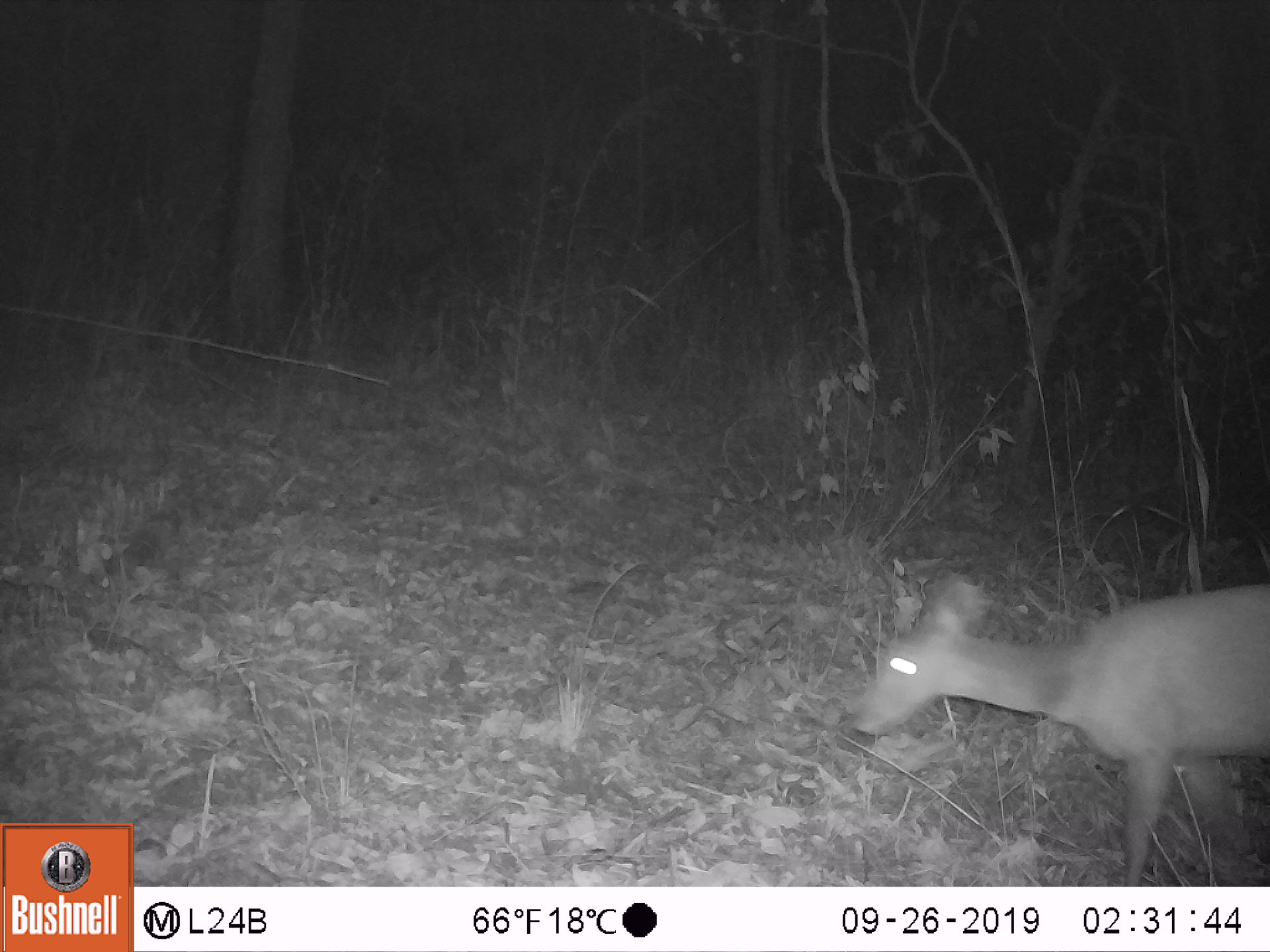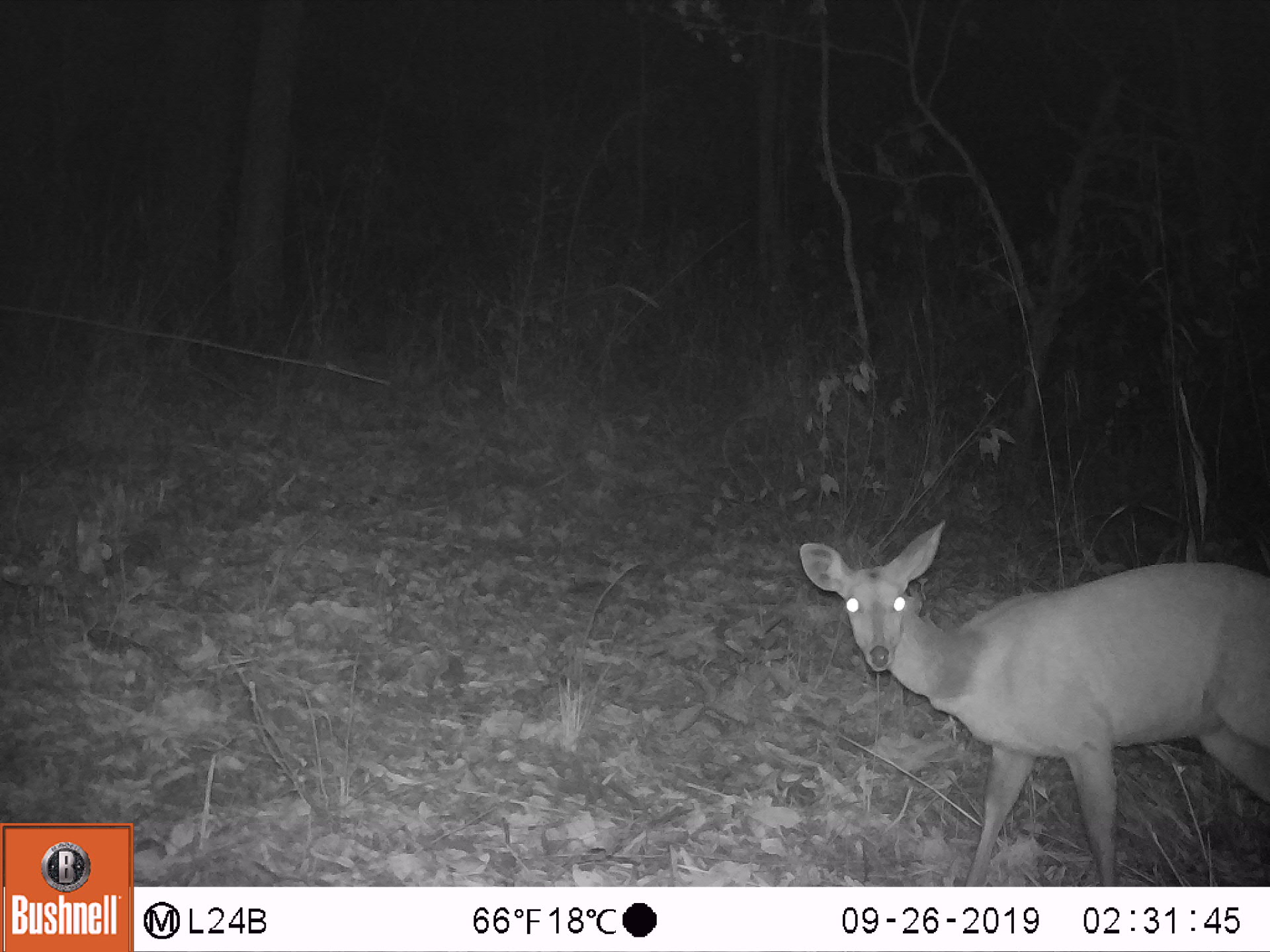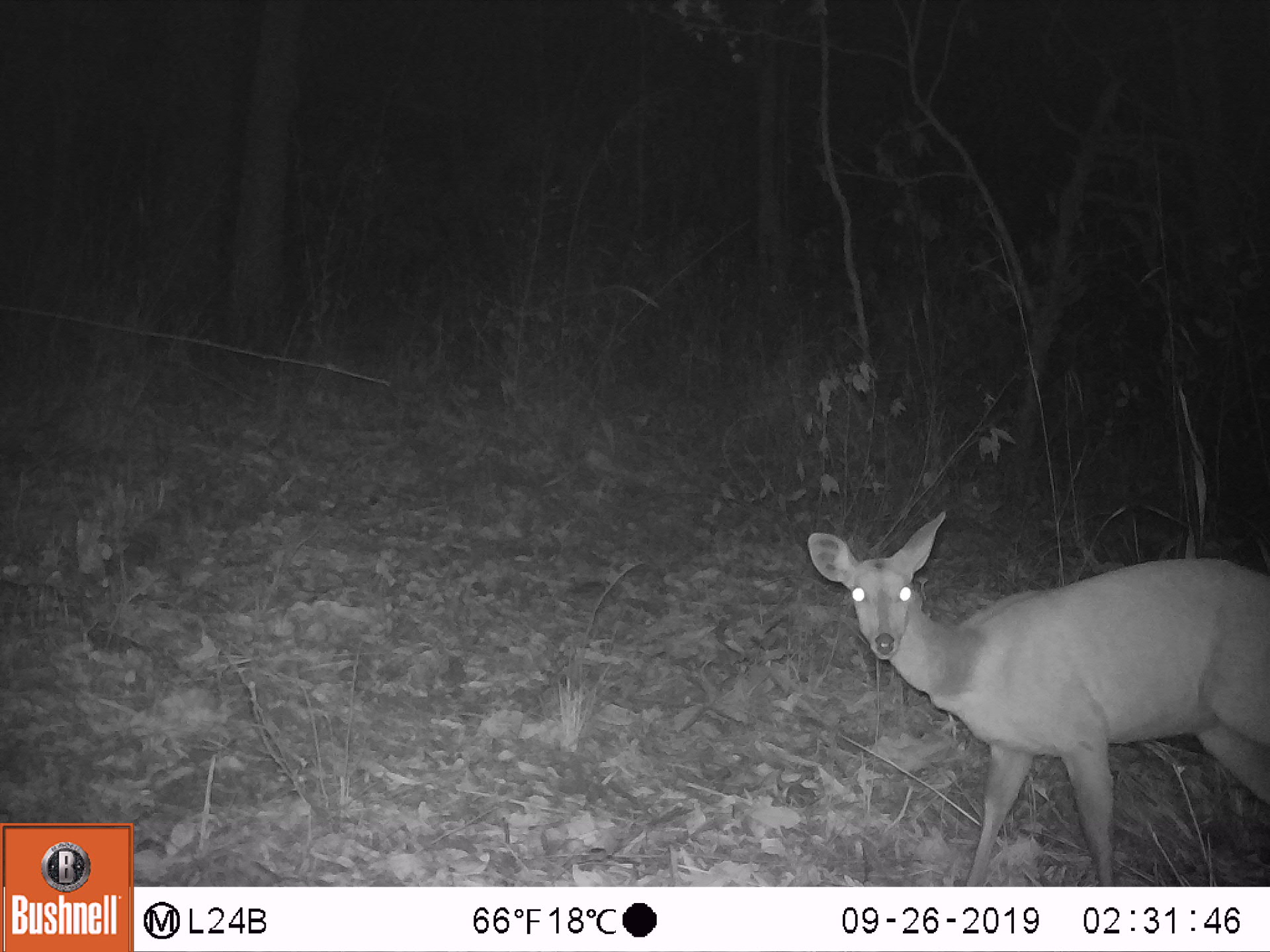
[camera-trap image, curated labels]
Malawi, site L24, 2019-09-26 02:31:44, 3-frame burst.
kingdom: Animalia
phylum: Chordata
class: Mammalia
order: Artiodactyla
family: Bovidae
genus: Tragelaphus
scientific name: Tragelaphus sylvaticus sylvaticus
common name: cape bushbuck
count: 1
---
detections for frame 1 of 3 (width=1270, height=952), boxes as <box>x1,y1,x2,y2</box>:
cape bushbuck: <box>854,563,1264,868</box>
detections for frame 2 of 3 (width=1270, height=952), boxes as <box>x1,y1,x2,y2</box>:
cape bushbuck: <box>796,524,1255,878</box>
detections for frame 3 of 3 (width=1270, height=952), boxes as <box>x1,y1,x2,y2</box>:
cape bushbuck: <box>804,506,1264,880</box>